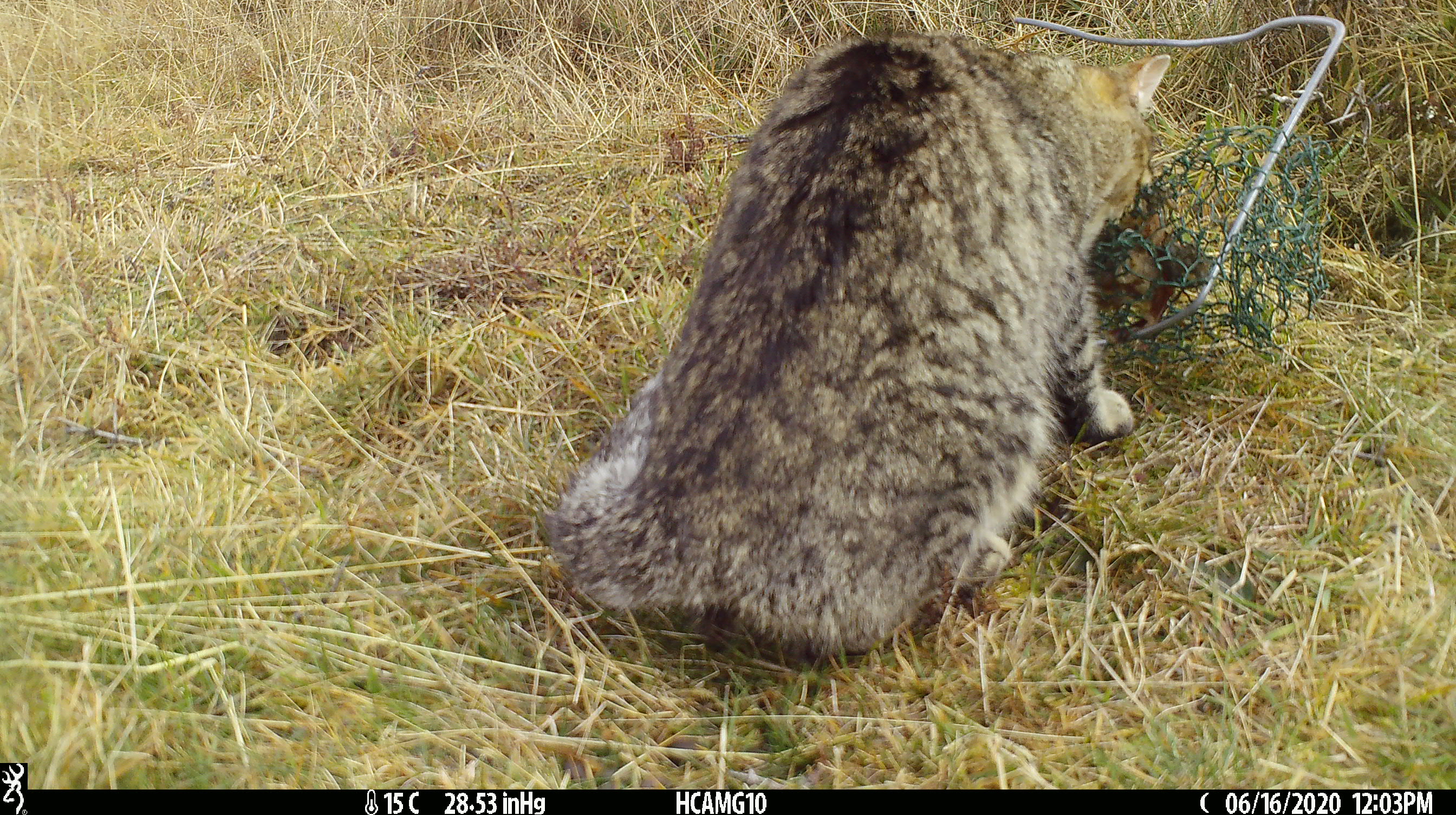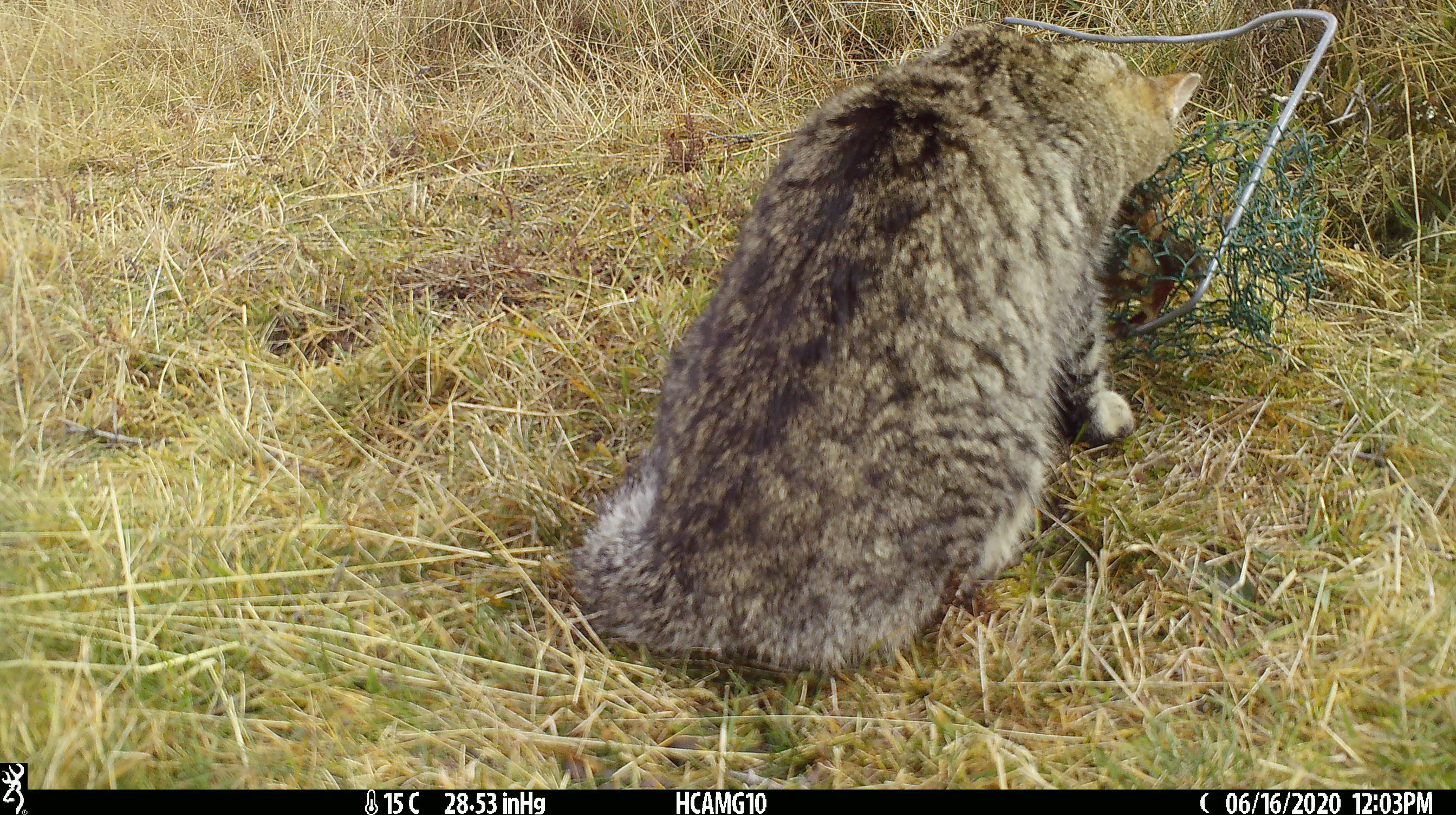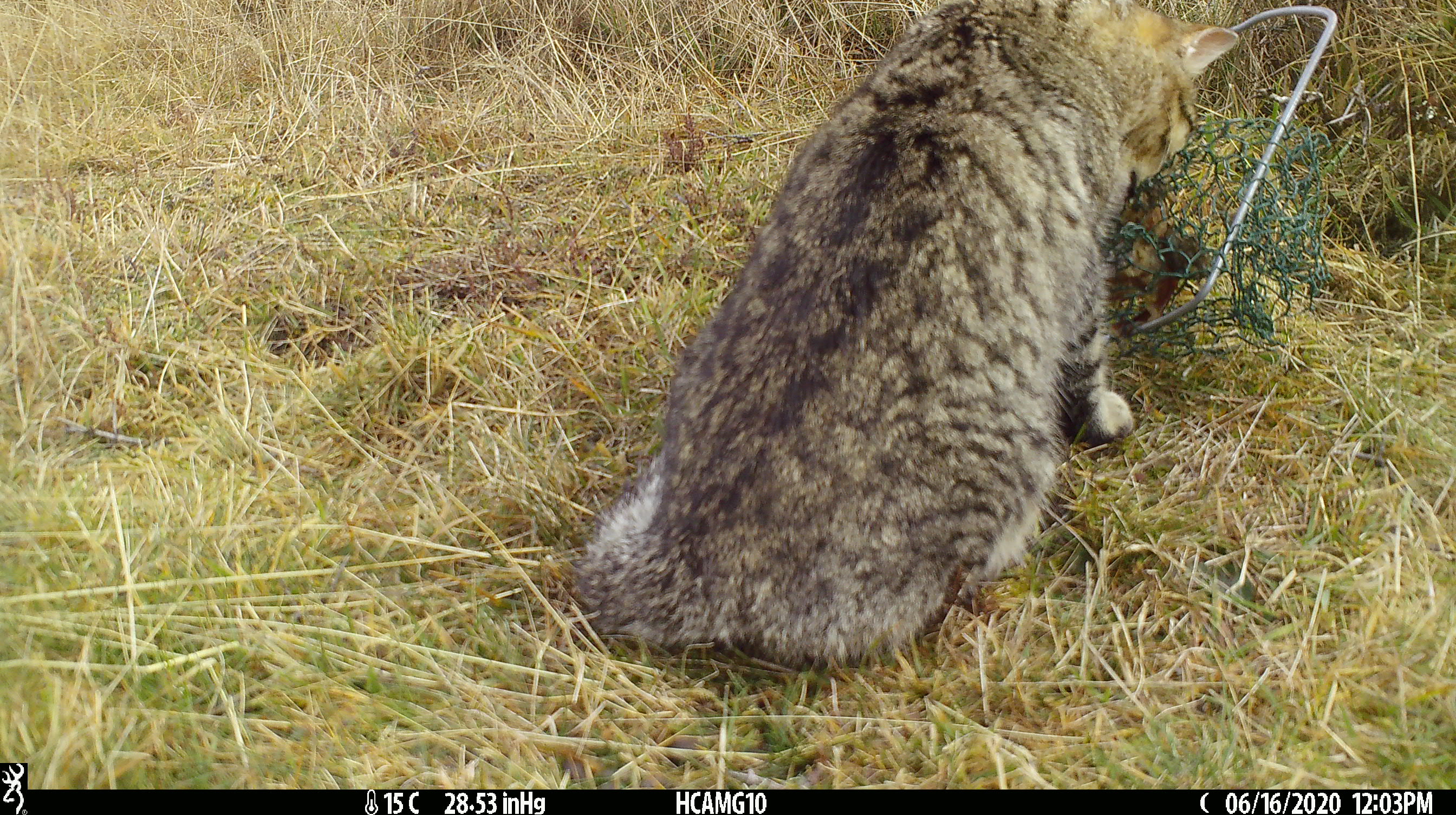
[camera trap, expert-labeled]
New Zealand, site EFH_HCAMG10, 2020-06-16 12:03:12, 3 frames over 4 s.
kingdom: Animalia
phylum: Chordata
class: Mammalia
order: Carnivora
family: Felidae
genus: Felis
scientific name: Felis catus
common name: domestic cat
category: cat